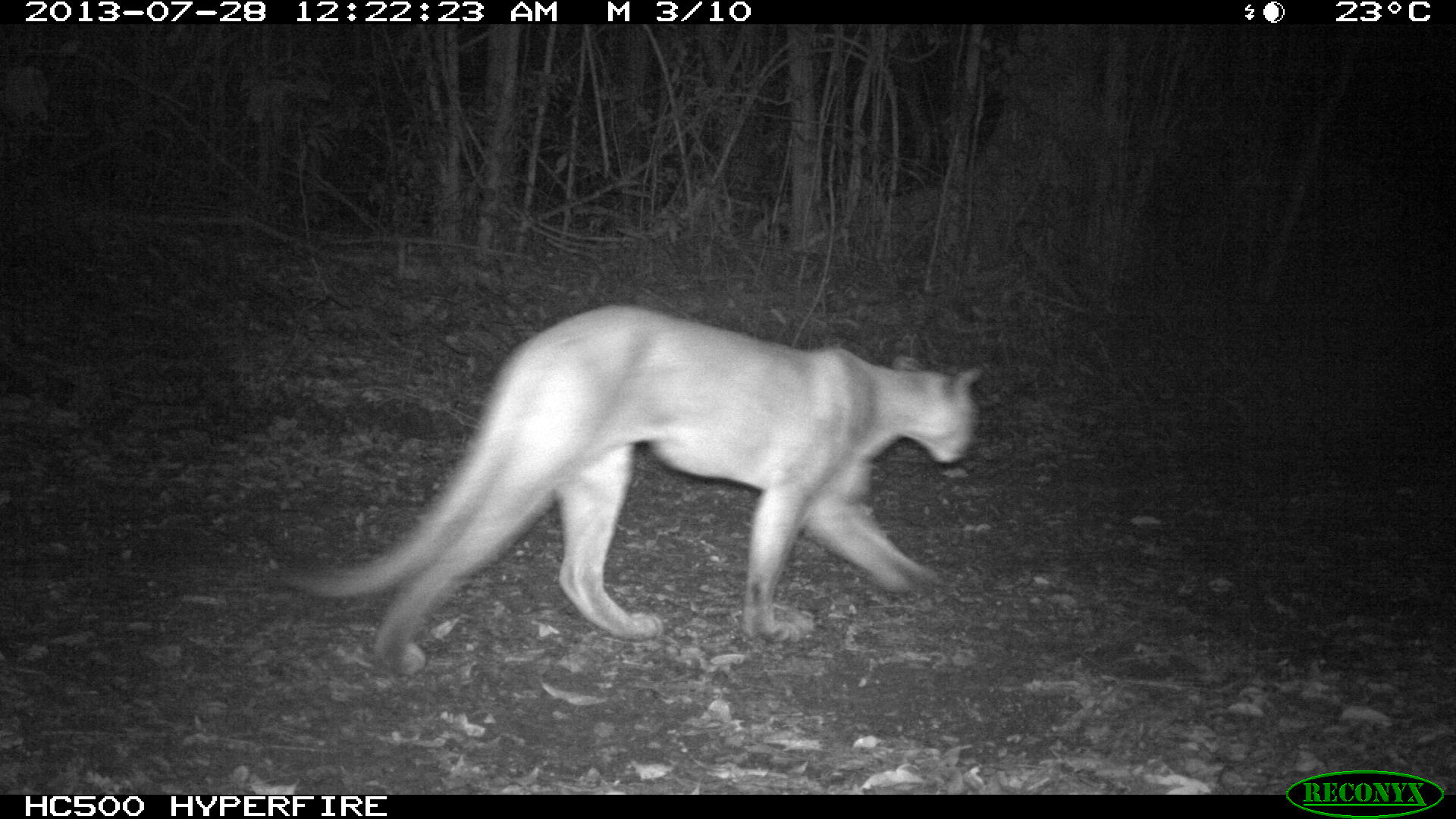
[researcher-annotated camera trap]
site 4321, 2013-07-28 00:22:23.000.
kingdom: Animalia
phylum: Chordata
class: Mammalia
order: Carnivora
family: Felidae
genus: Puma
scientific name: Puma concolor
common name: mountain lion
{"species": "Puma concolor (mountain lion)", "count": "1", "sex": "male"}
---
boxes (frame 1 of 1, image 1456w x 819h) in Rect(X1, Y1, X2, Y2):
puma concolor: Rect(282, 305, 981, 672)